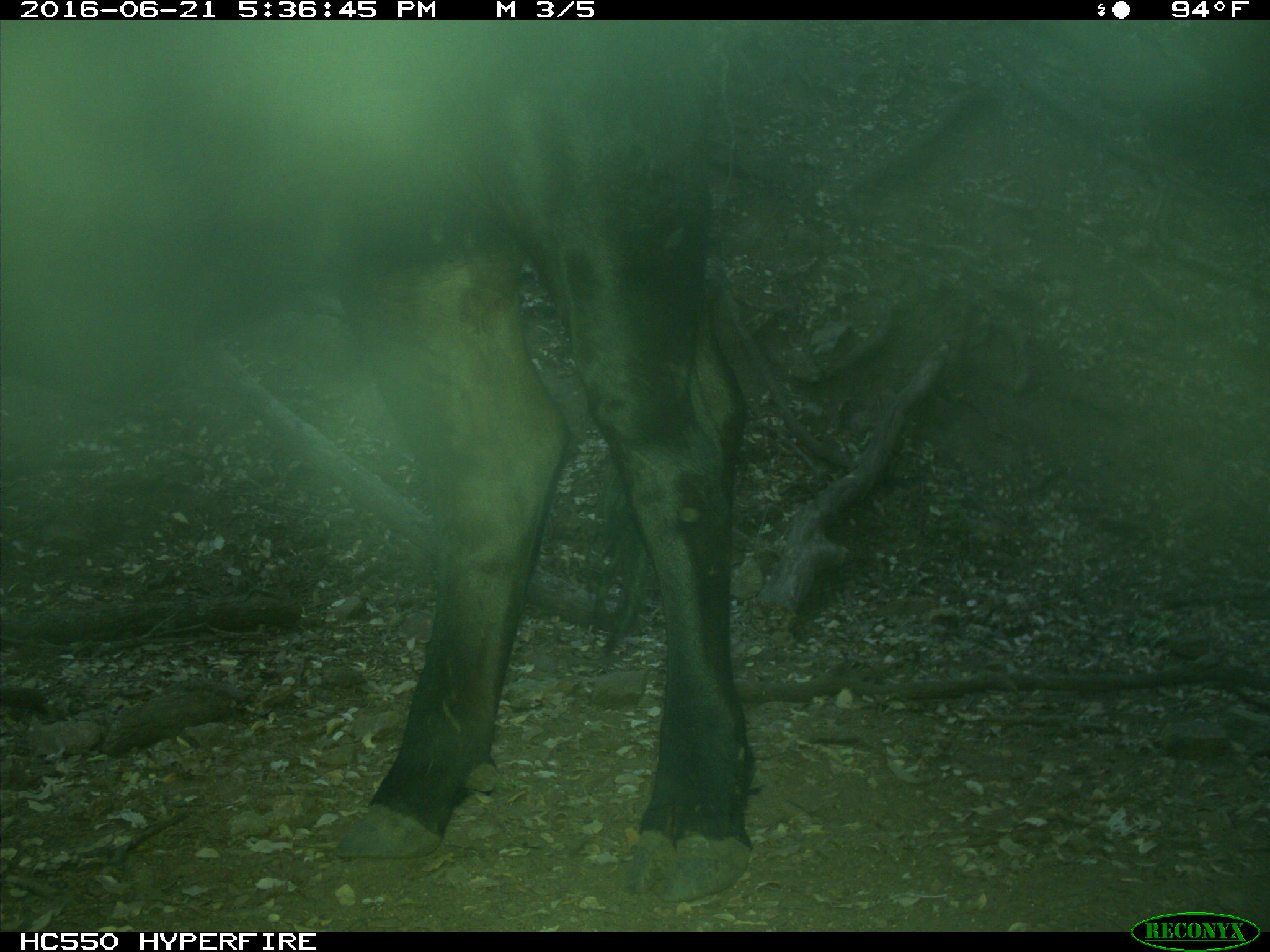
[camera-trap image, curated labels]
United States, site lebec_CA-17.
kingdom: Animalia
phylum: Chordata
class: Mammalia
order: Artiodactyla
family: Bovidae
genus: Bos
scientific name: Bos taurus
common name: domestic cow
Bos taurus (domestic cow).